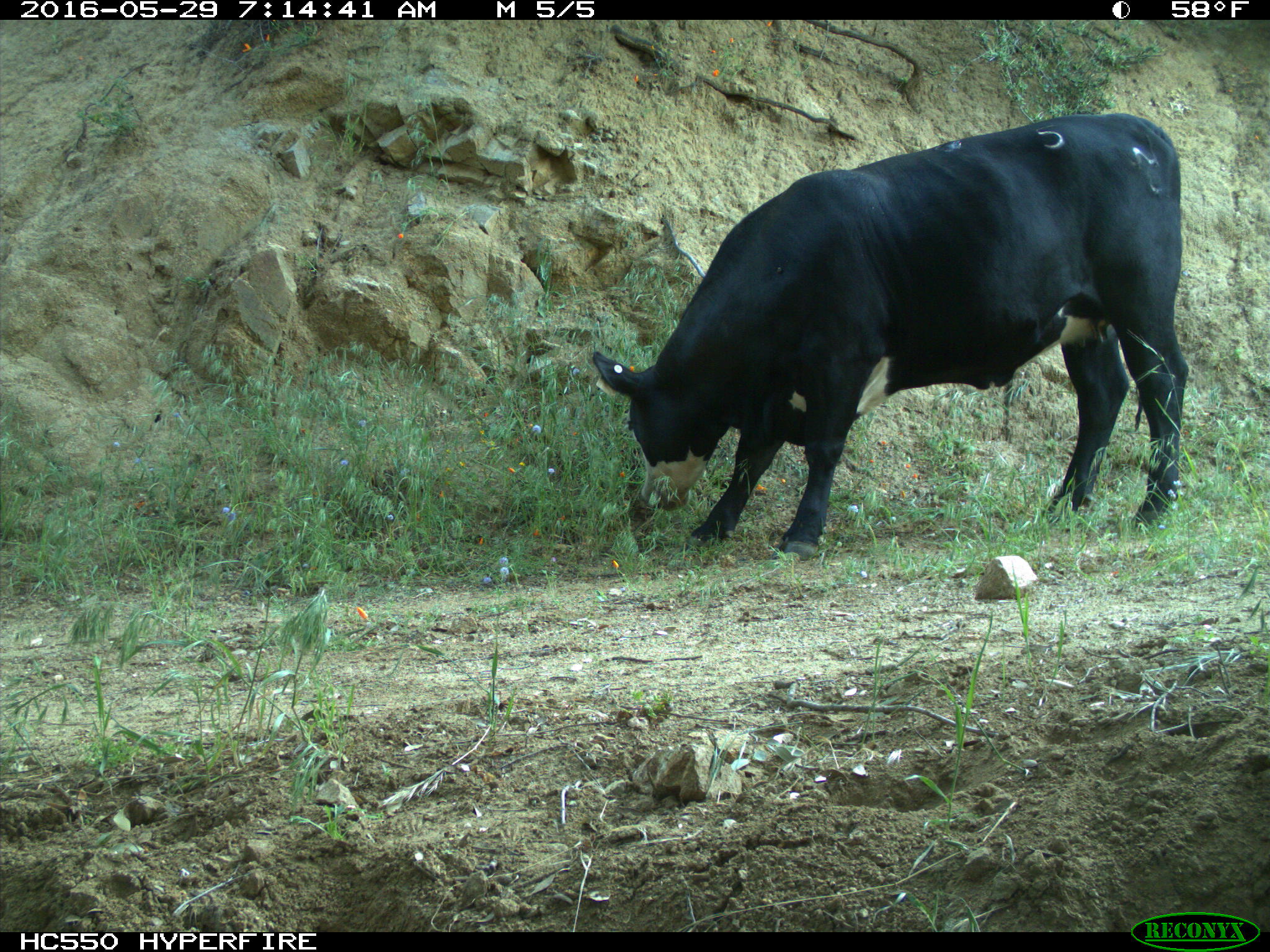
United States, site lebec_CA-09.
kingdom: Animalia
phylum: Chordata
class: Mammalia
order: Artiodactyla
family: Bovidae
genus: Bos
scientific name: Bos taurus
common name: domestic cow